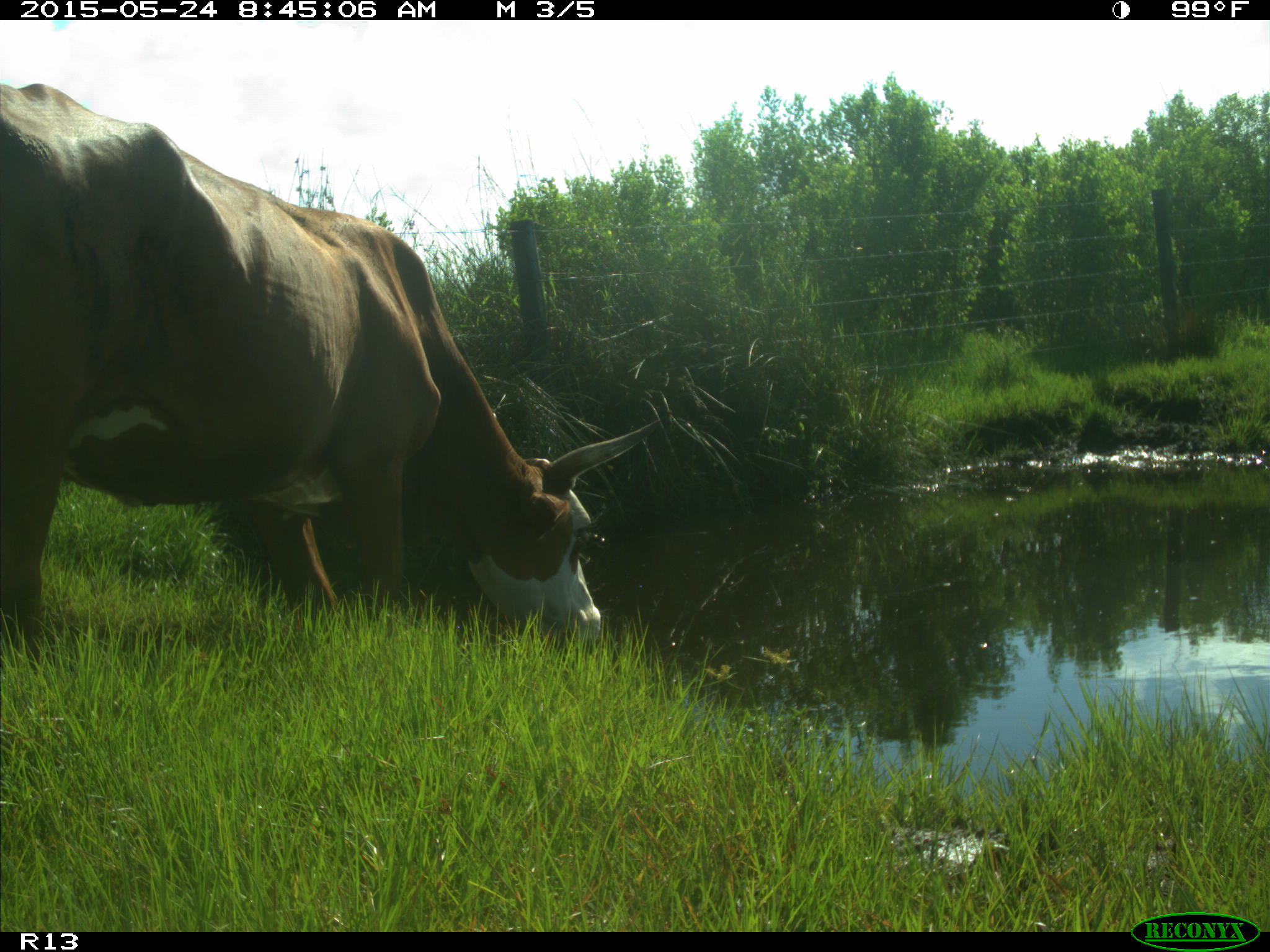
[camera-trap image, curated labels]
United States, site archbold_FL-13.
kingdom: Animalia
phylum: Chordata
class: Mammalia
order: Artiodactyla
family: Bovidae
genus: Bos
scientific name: Bos taurus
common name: domestic cow